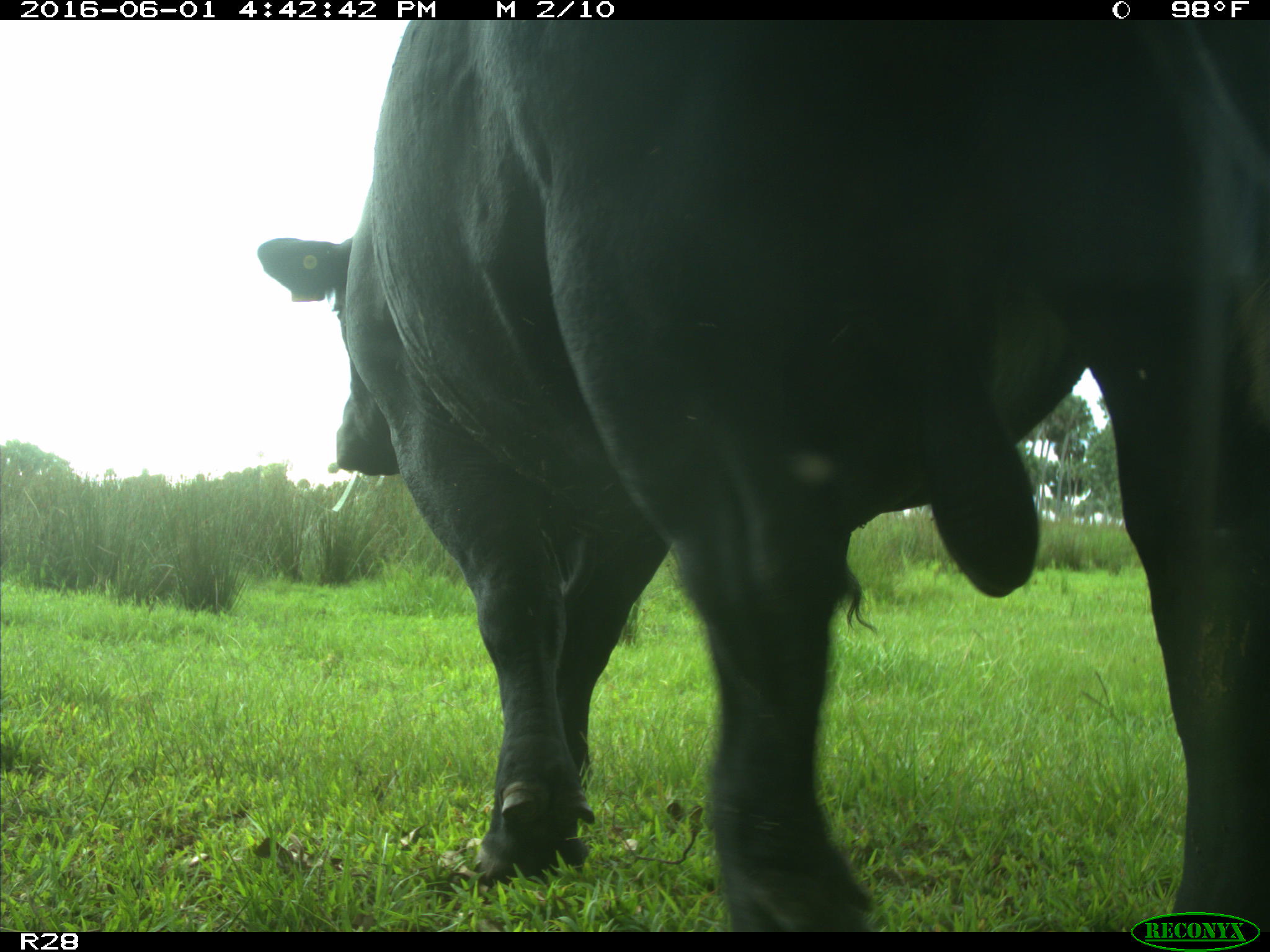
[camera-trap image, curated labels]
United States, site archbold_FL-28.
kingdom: Animalia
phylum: Chordata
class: Mammalia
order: Artiodactyla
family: Bovidae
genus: Bos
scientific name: Bos taurus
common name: domestic cow